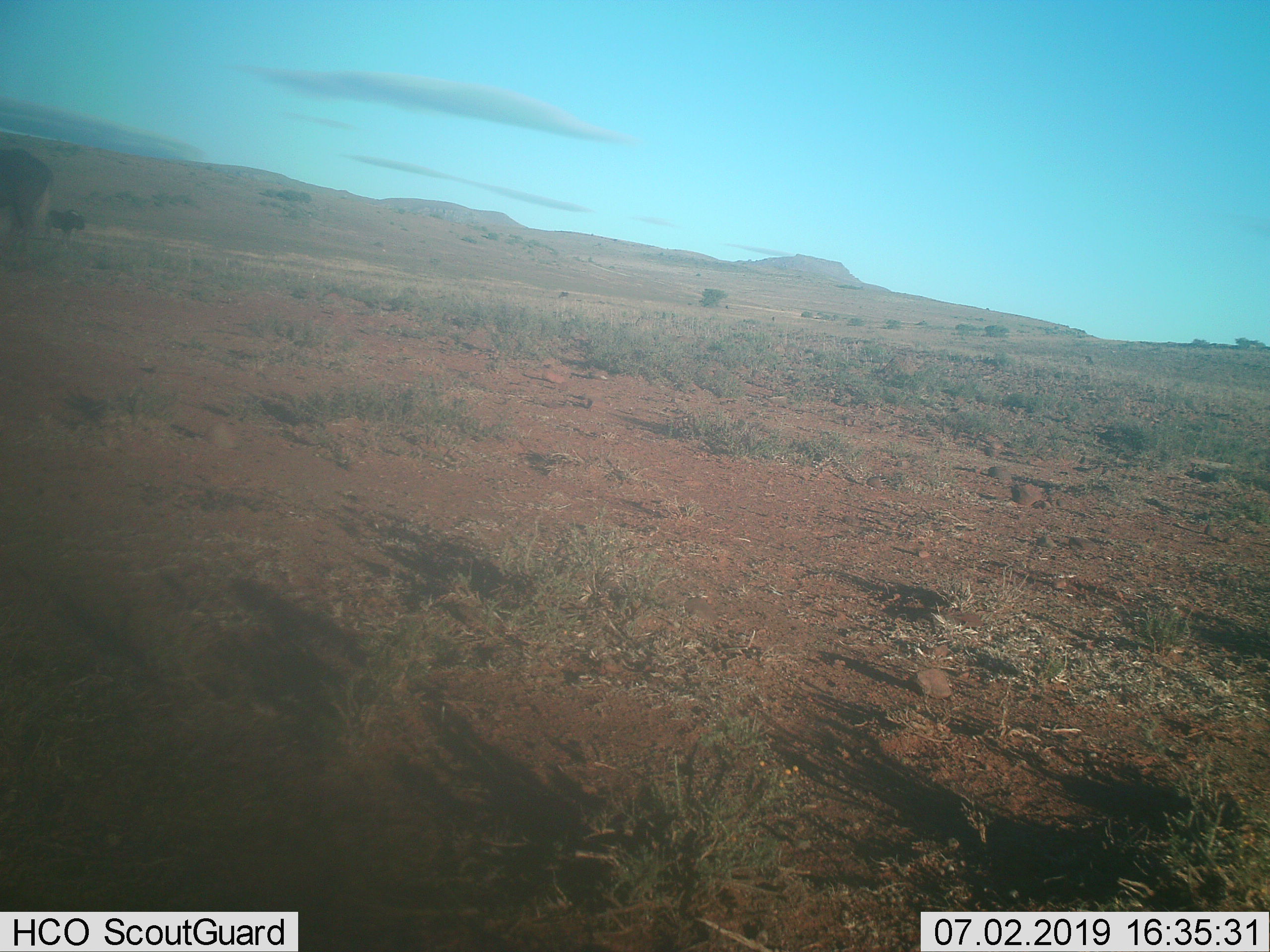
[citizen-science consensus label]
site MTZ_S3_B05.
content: unidentified animal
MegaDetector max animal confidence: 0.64